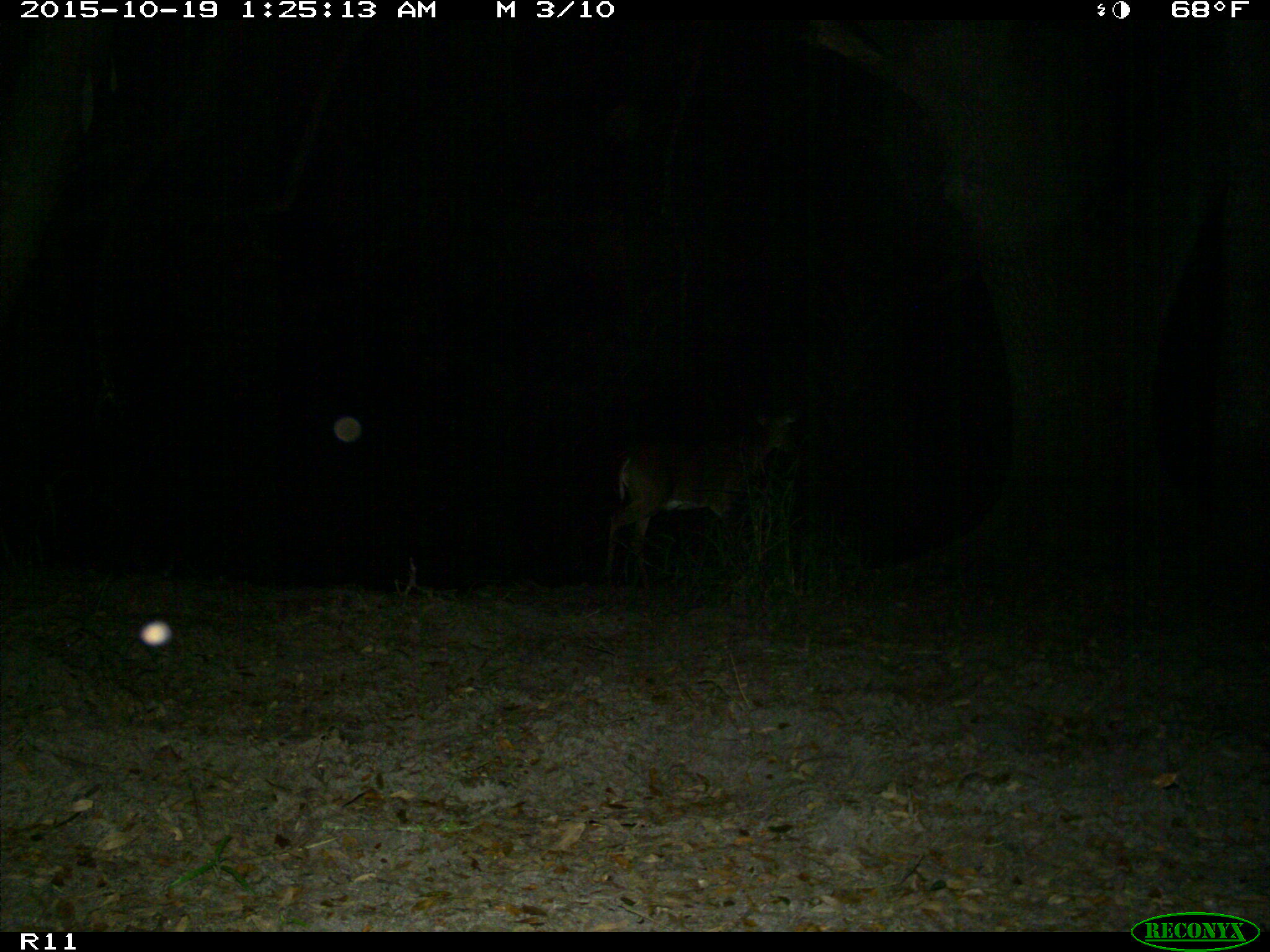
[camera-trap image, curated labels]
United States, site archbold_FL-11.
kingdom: Animalia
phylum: Chordata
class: Mammalia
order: Artiodactyla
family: Cervidae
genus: Odocoileus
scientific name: Odocoileus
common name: deer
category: unidentified deer